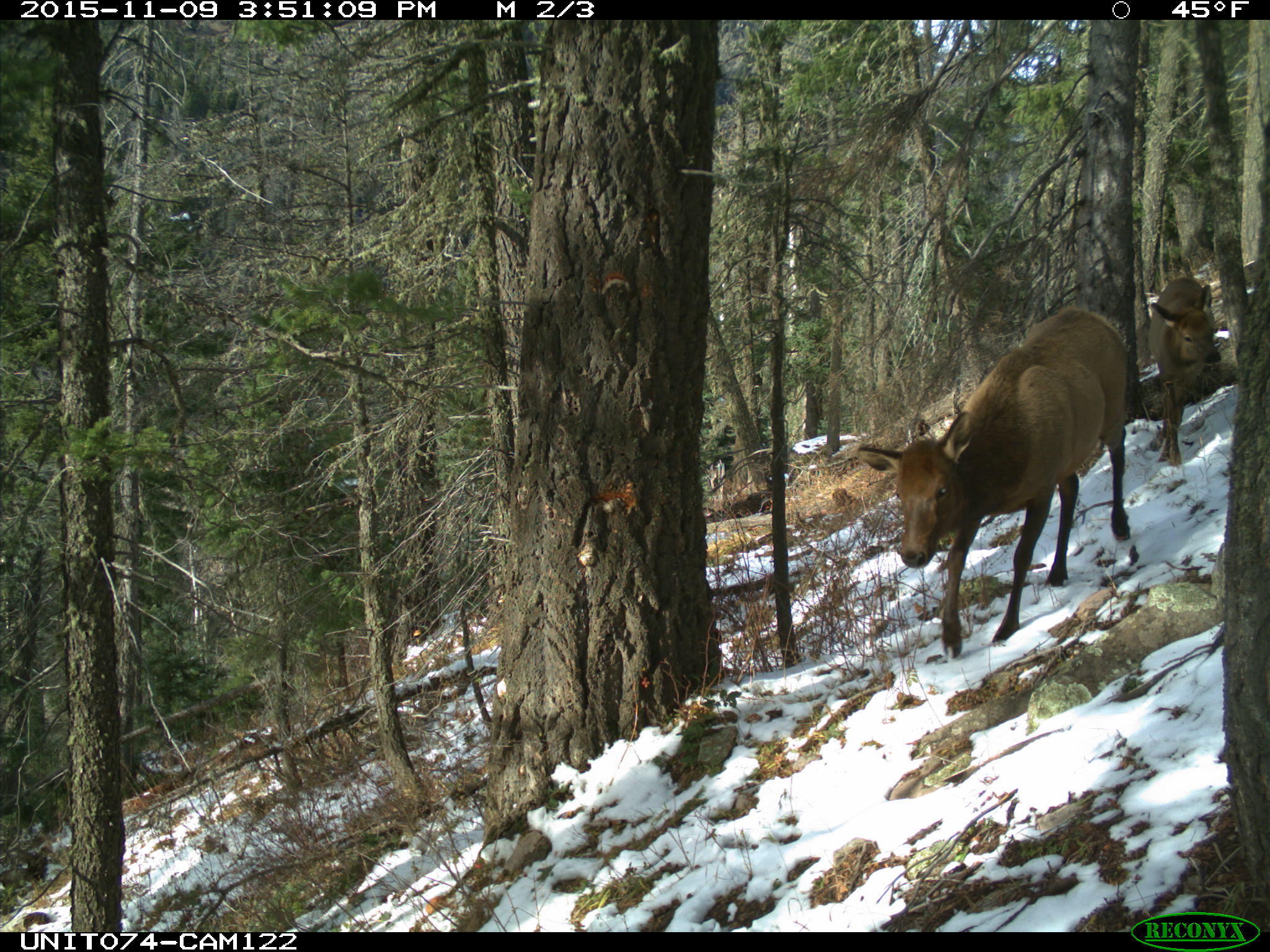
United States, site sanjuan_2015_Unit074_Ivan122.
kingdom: Animalia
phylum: Chordata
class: Mammalia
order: Artiodactyla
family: Cervidae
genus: Cervus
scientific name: Cervus elaphus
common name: red deer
Cervus elaphus (red deer).